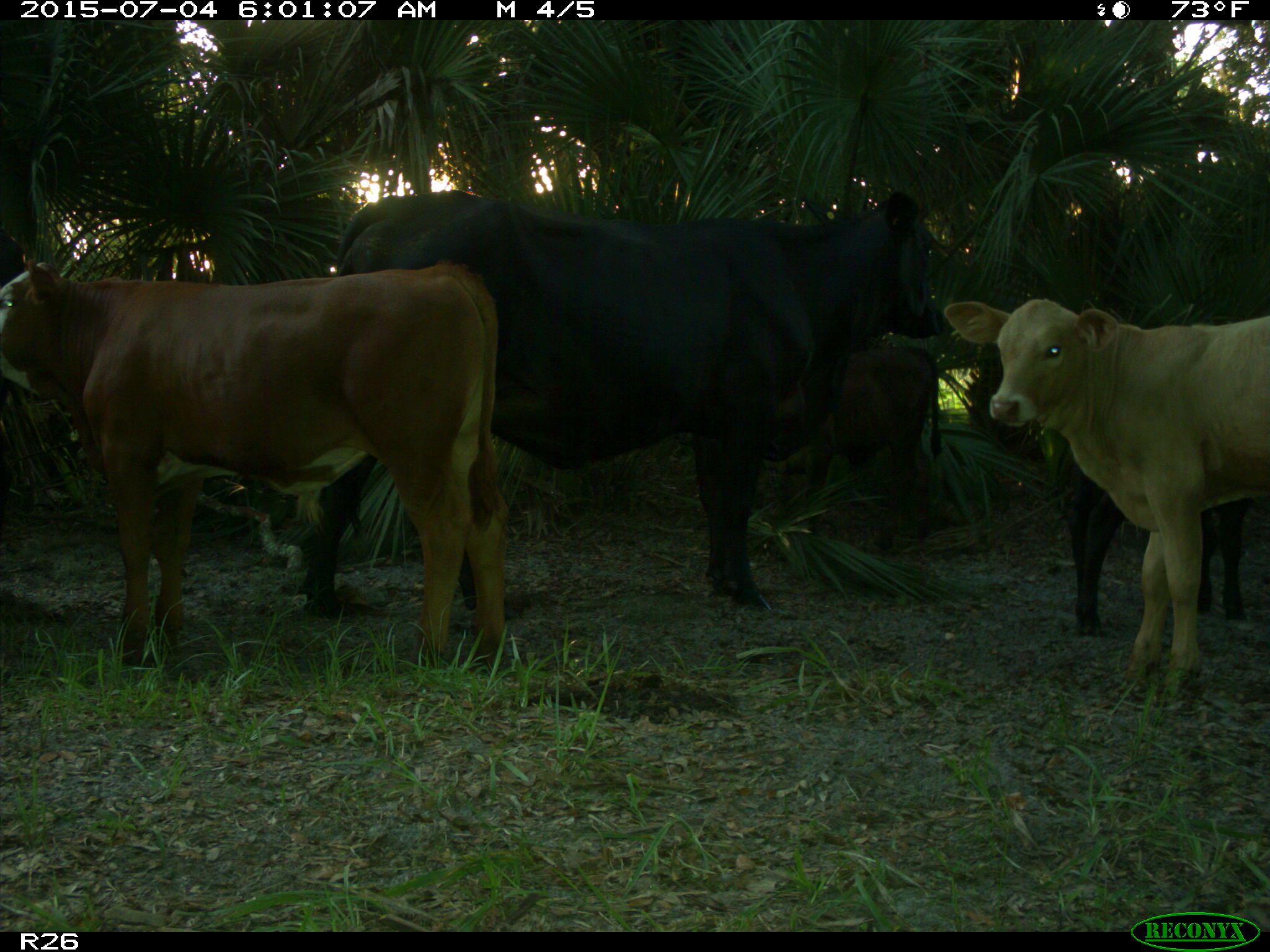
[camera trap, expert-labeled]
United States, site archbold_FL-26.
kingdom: Animalia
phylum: Chordata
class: Mammalia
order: Artiodactyla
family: Bovidae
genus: Bos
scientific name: Bos taurus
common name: domestic cow